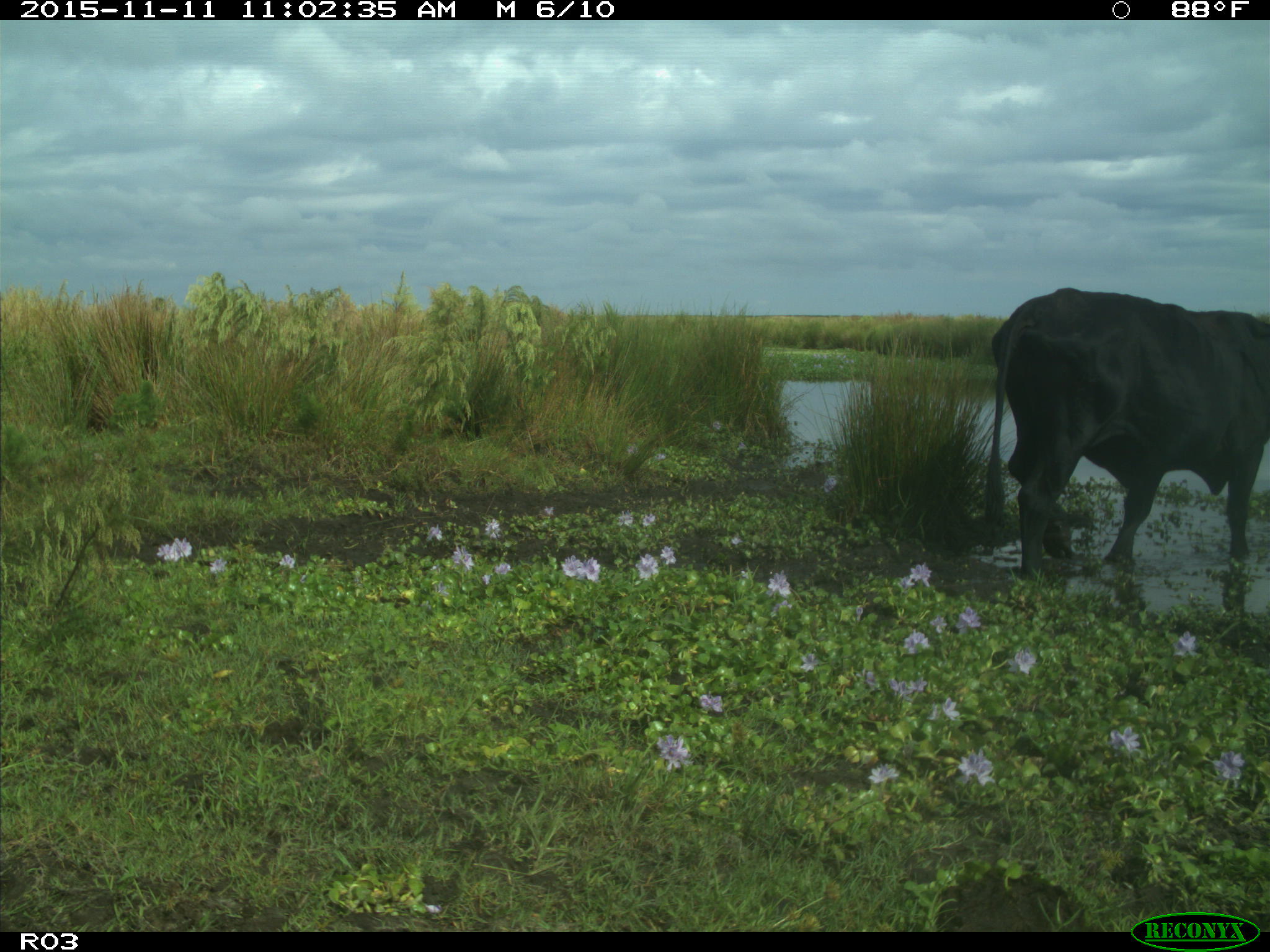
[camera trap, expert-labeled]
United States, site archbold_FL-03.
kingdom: Animalia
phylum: Chordata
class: Mammalia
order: Artiodactyla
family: Bovidae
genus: Bos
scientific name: Bos taurus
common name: domestic cow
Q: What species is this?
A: Bos taurus (domestic cow).